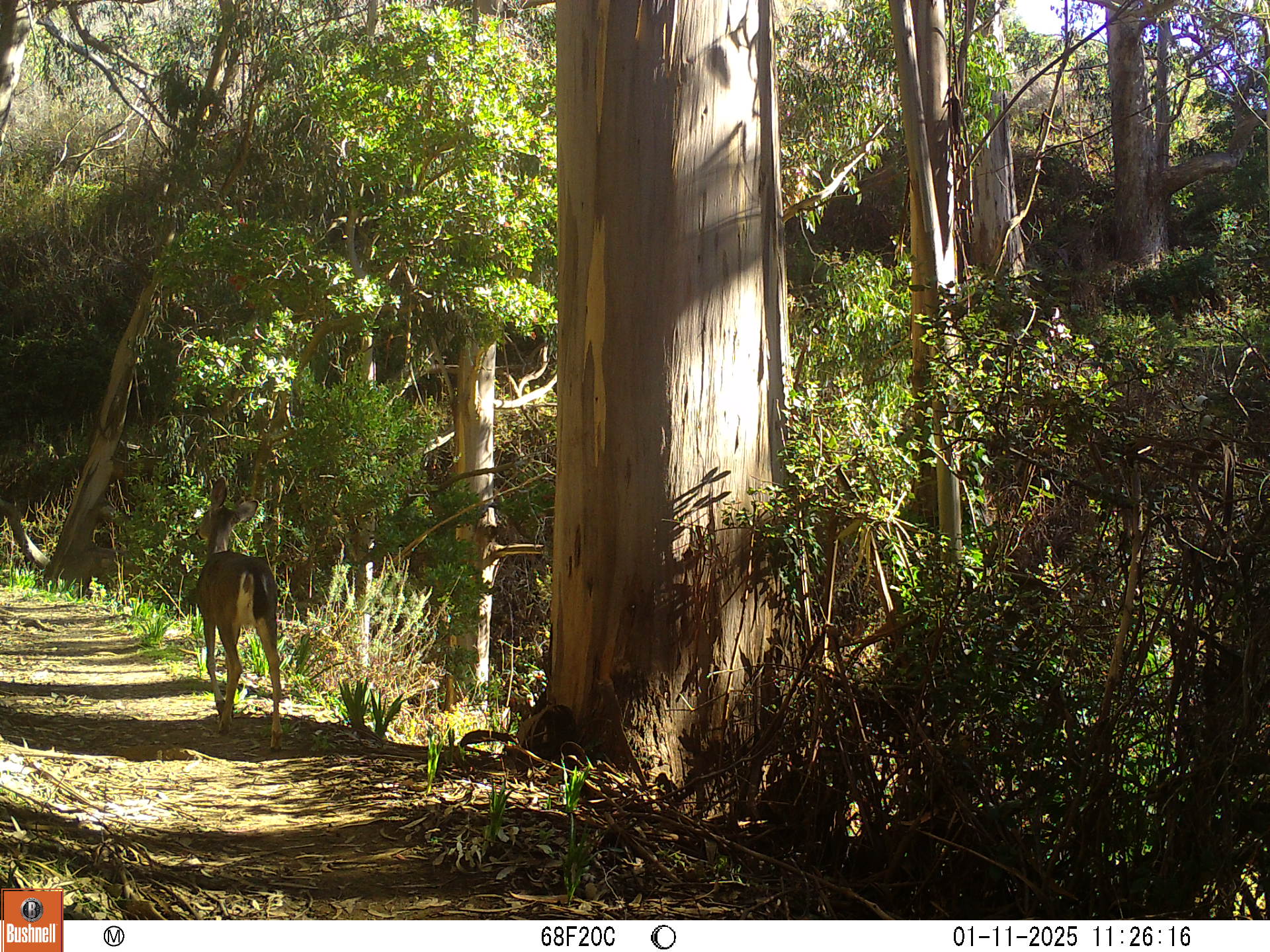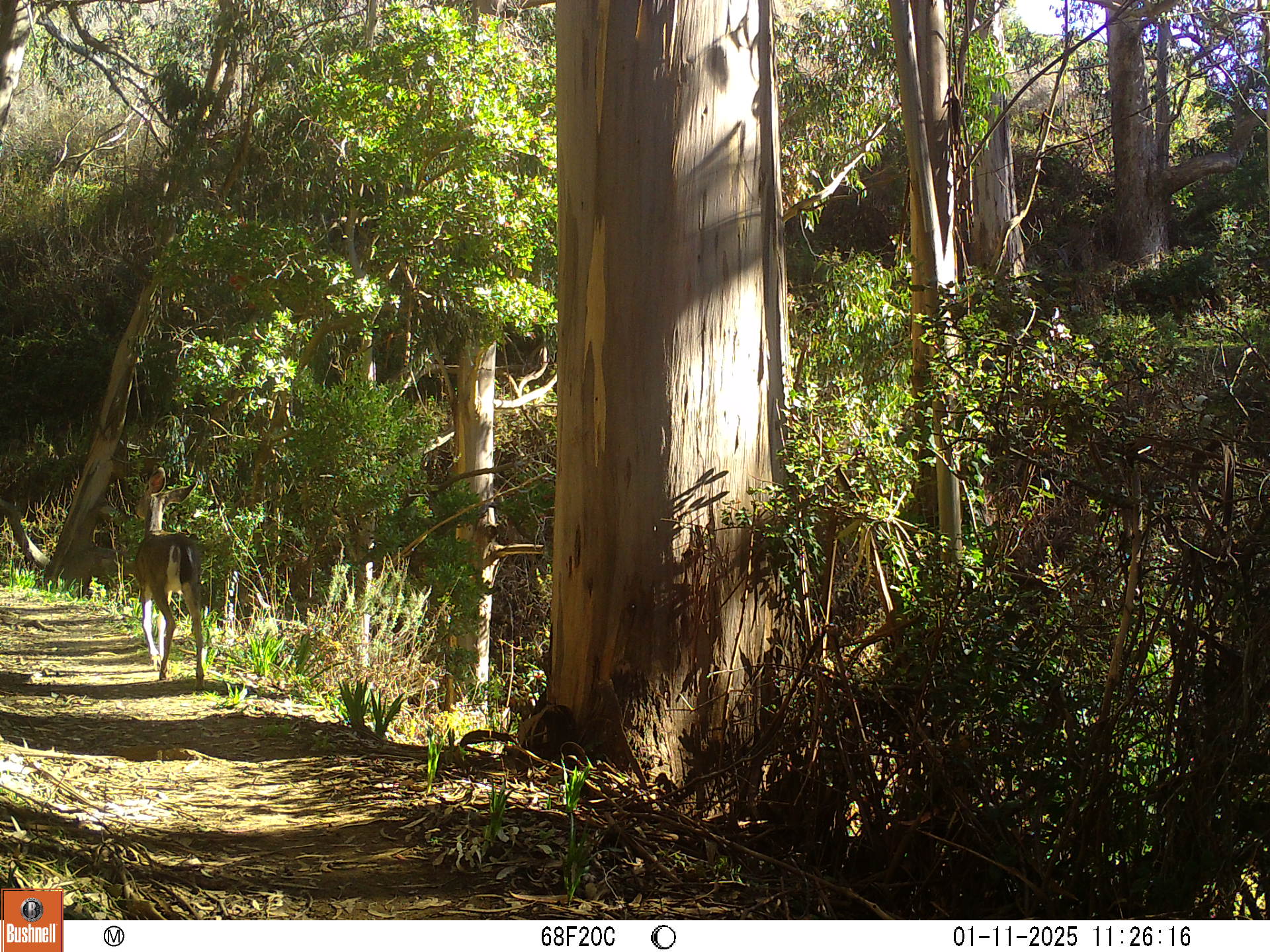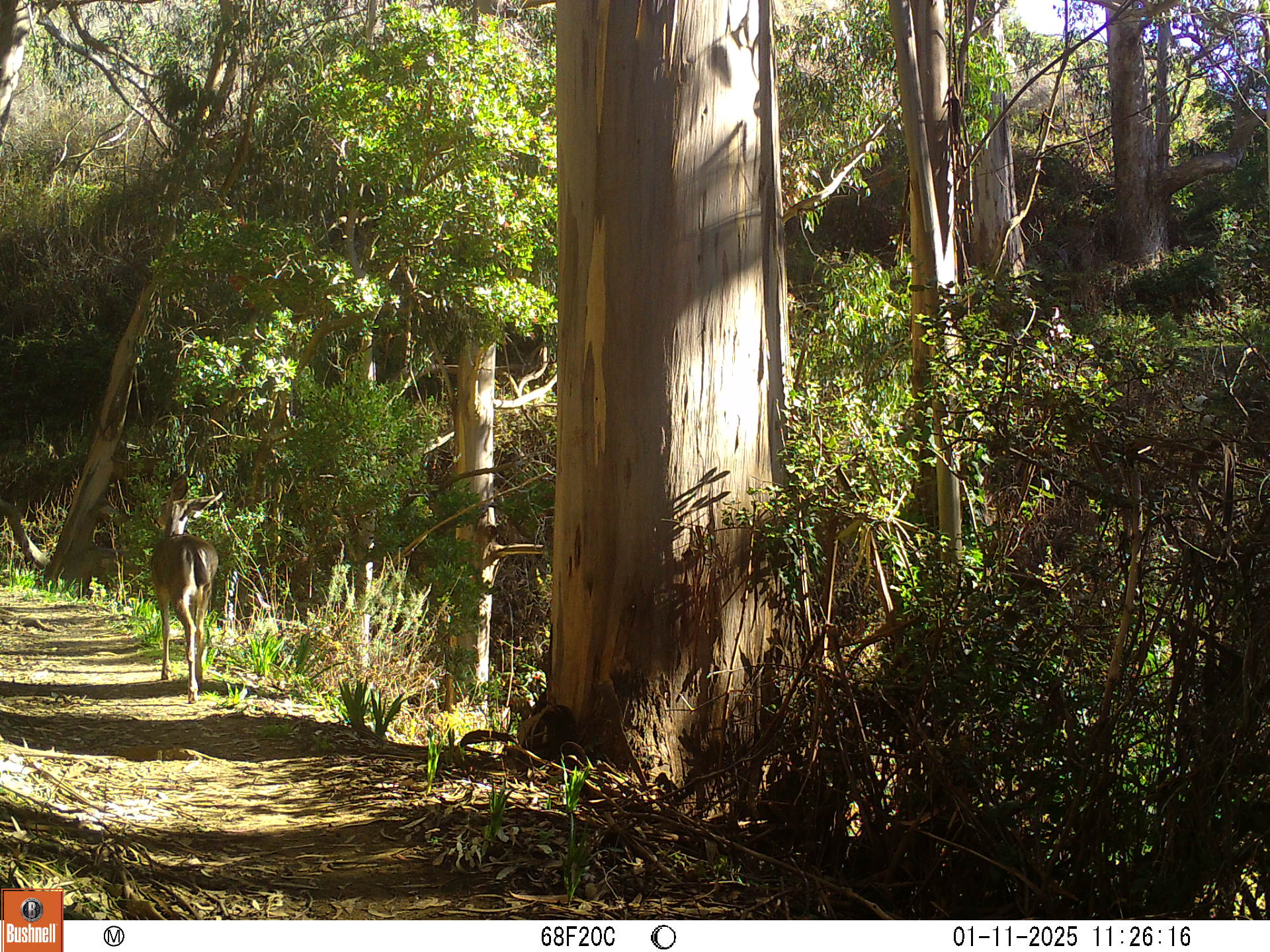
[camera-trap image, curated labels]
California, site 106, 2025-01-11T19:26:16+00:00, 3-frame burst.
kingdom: Animalia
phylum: Chordata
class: Mammalia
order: Artiodactyla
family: Cervidae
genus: Odocoileus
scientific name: Odocoileus hemionus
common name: mule deer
Mule deer (Odocoileus hemionus).